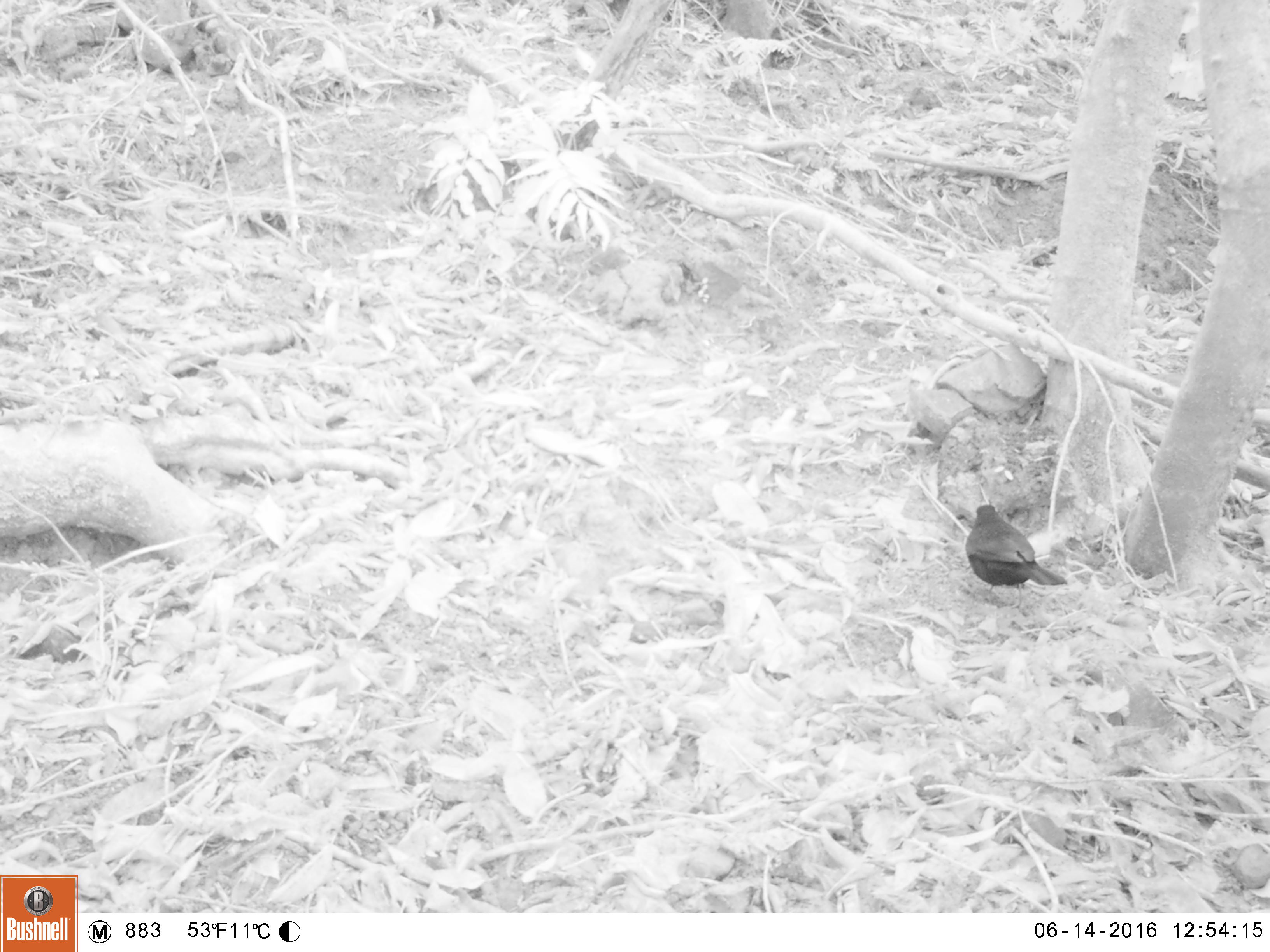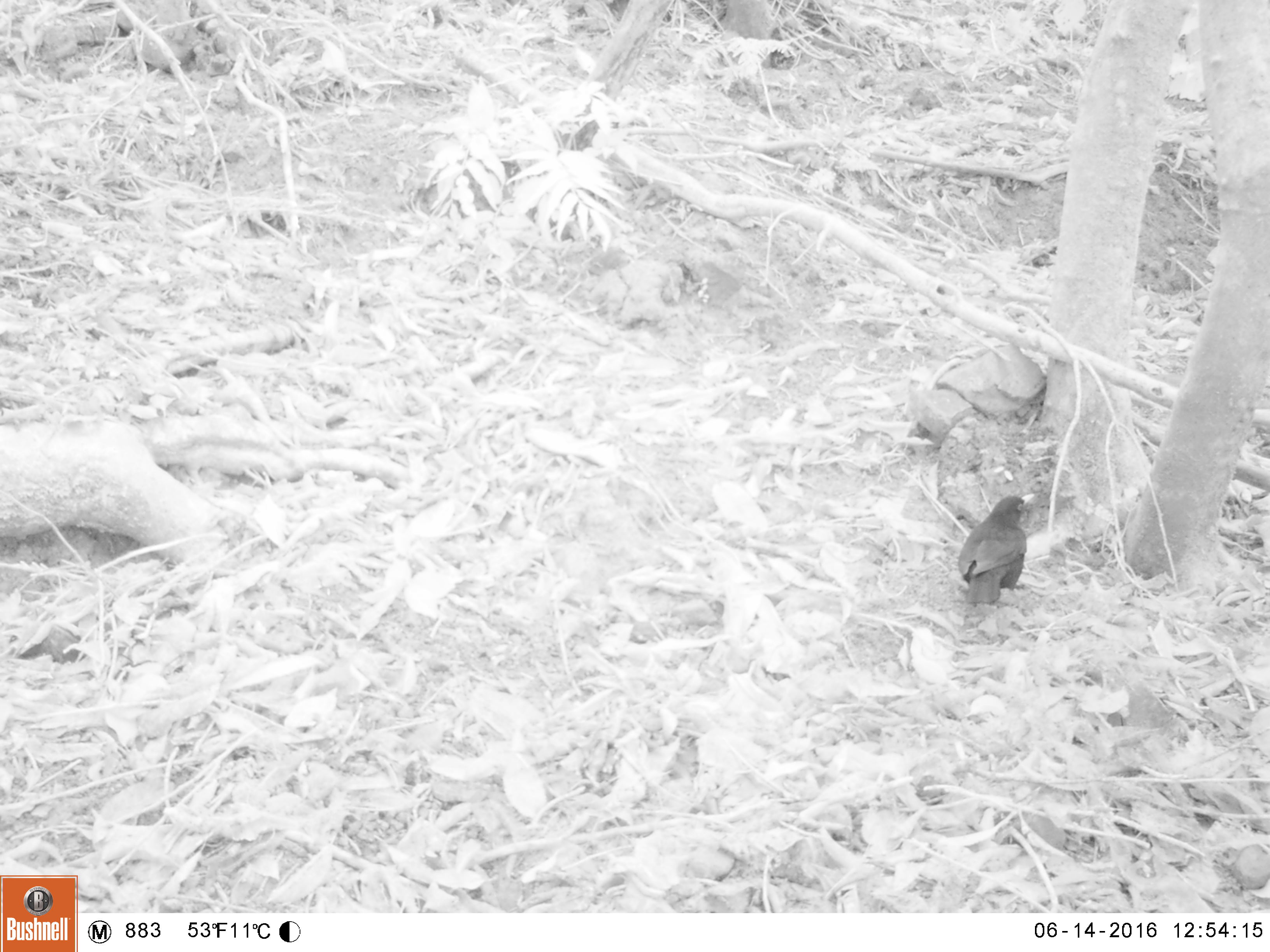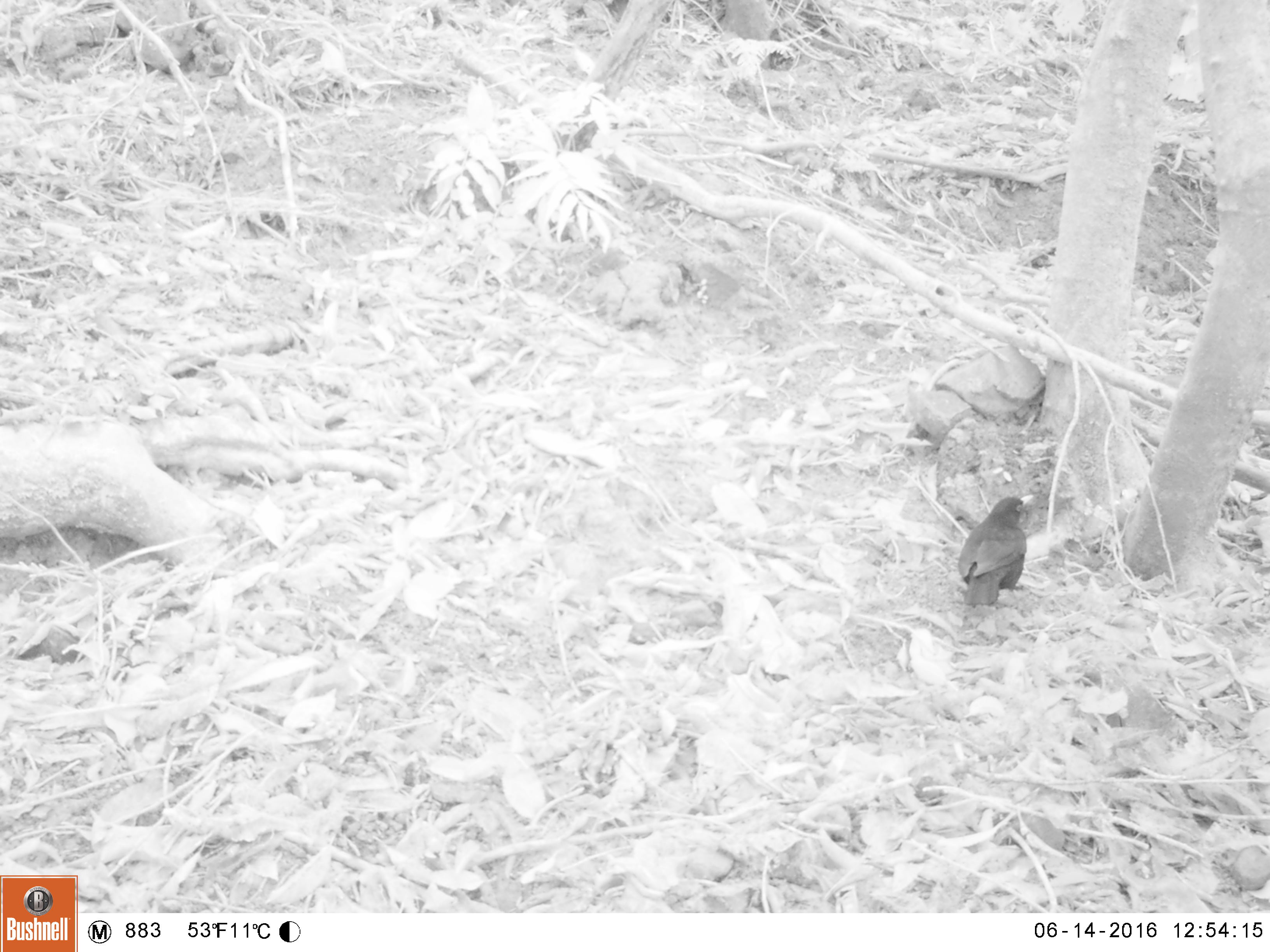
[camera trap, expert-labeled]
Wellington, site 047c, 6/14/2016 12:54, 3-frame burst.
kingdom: Animalia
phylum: Chordata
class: Aves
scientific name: Aves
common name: bird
Bird (Aves).